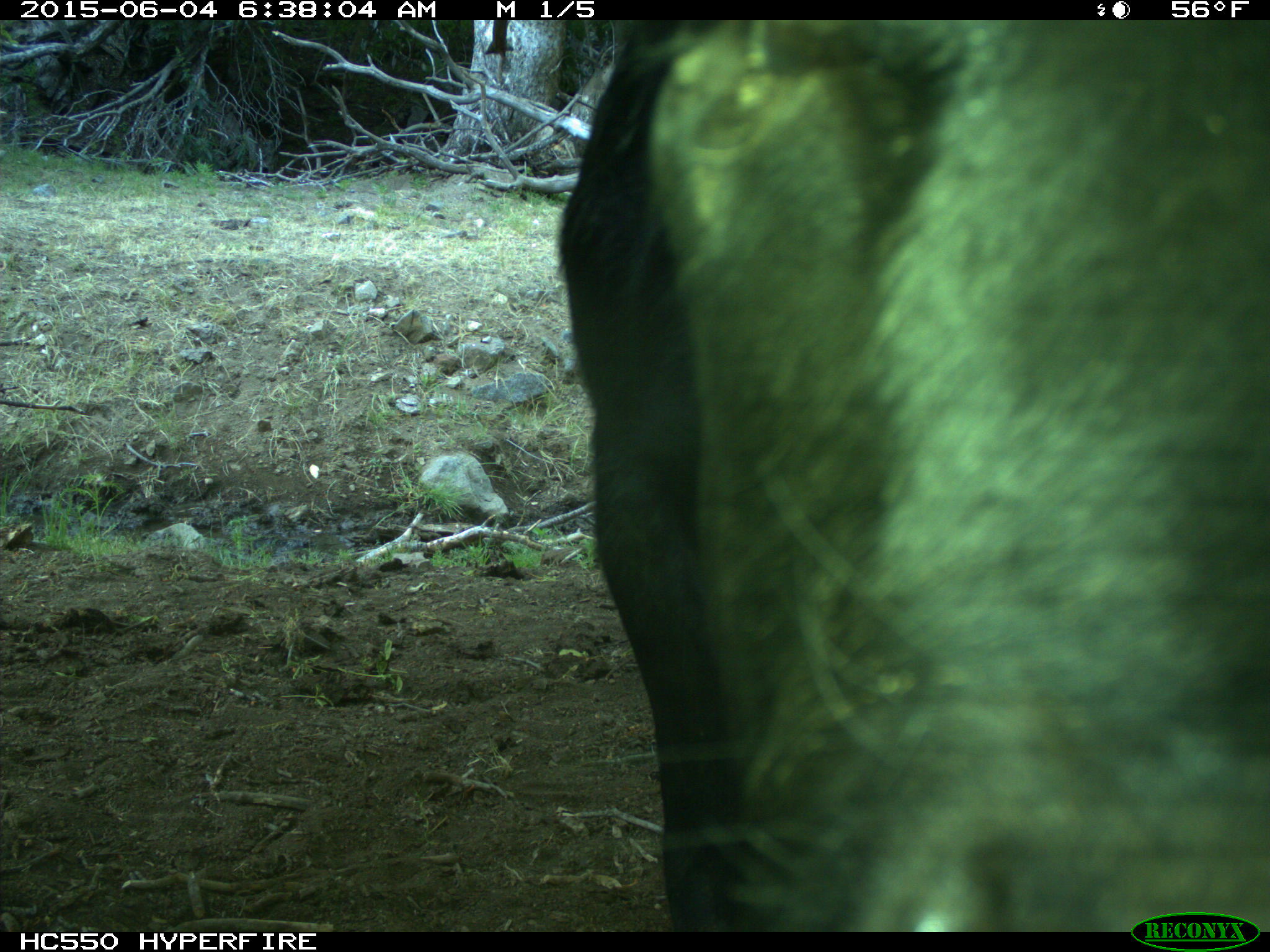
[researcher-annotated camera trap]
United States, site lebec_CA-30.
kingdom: Animalia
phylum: Chordata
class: Mammalia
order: Artiodactyla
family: Bovidae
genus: Bos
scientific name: Bos taurus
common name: domestic cow